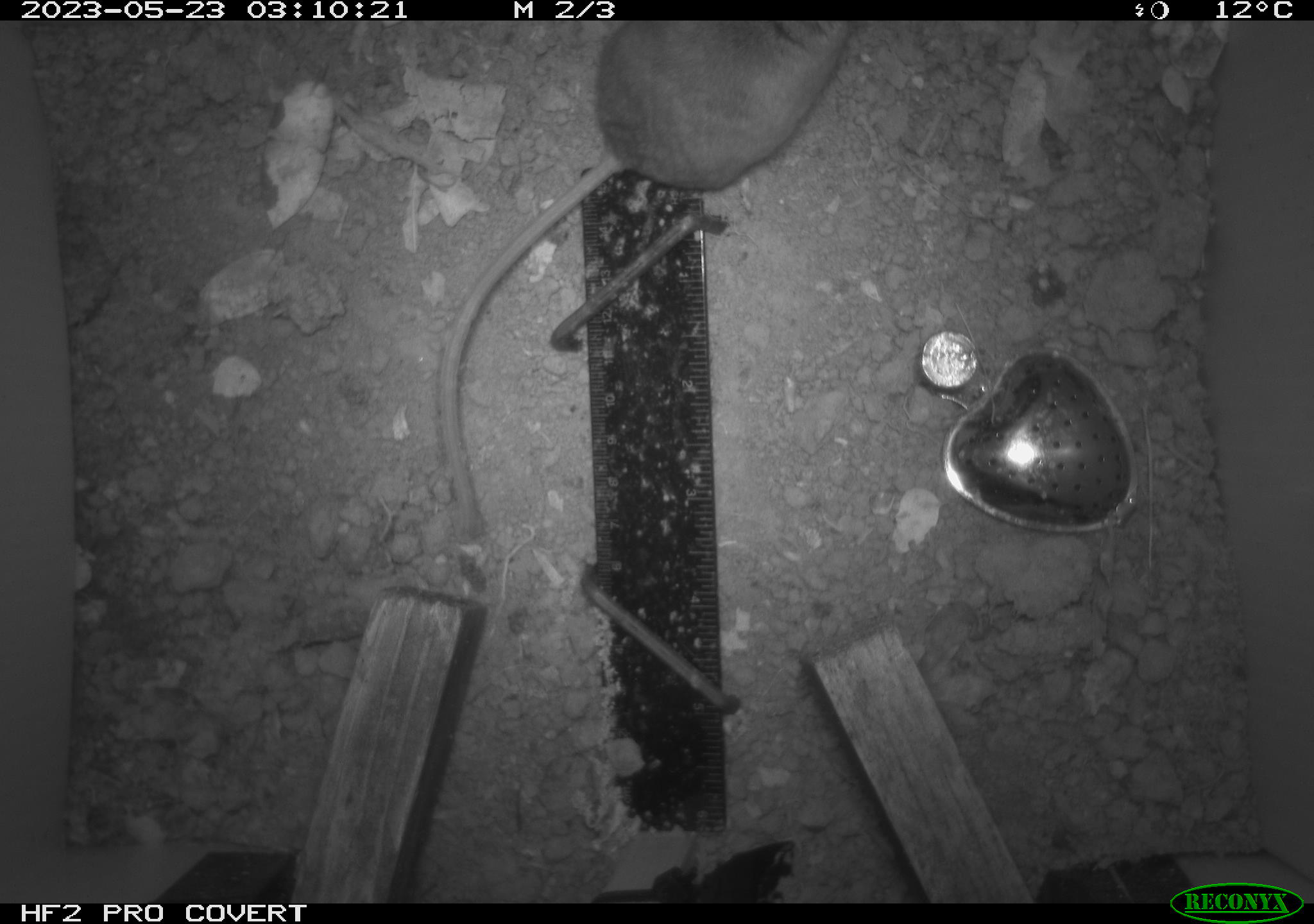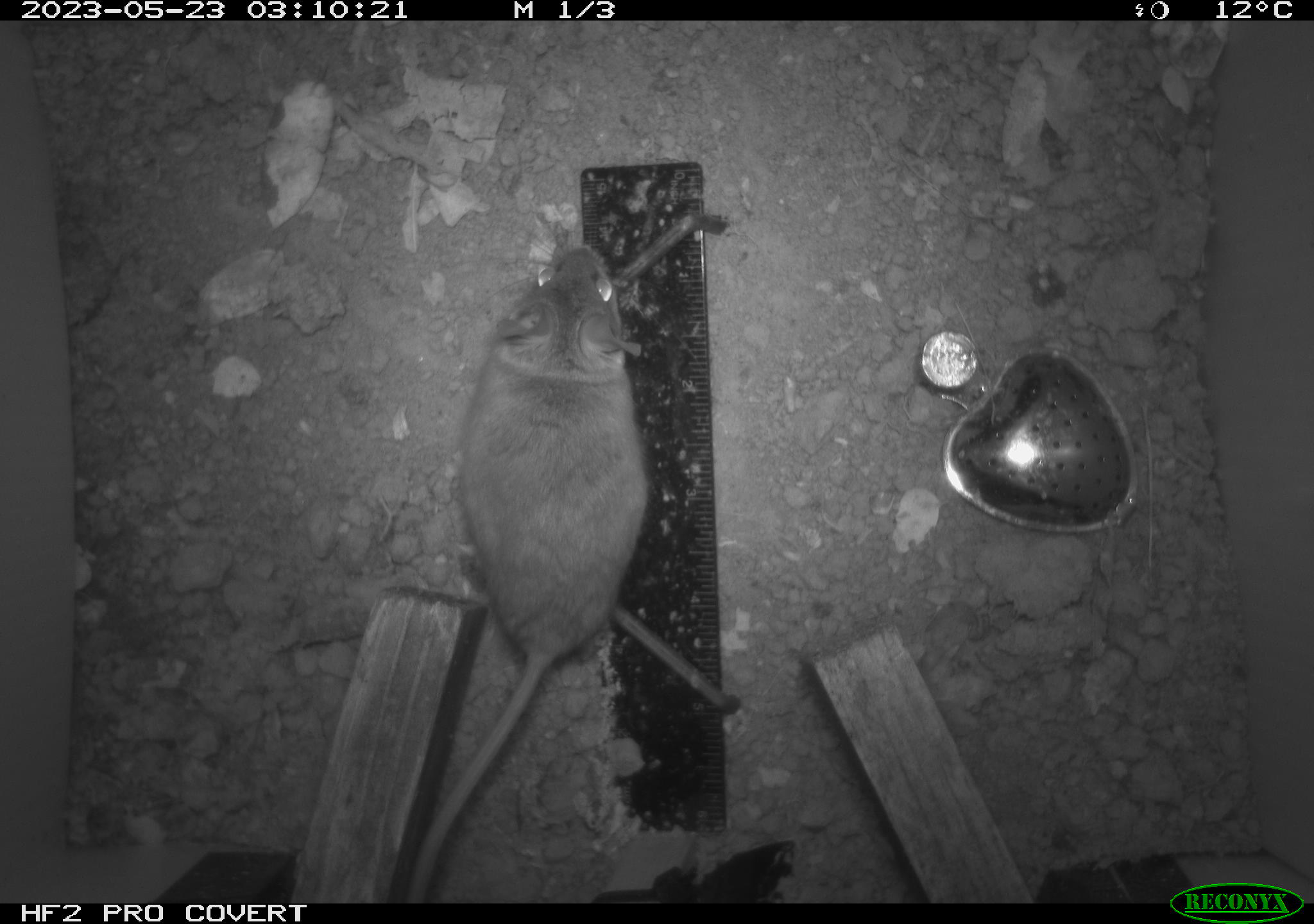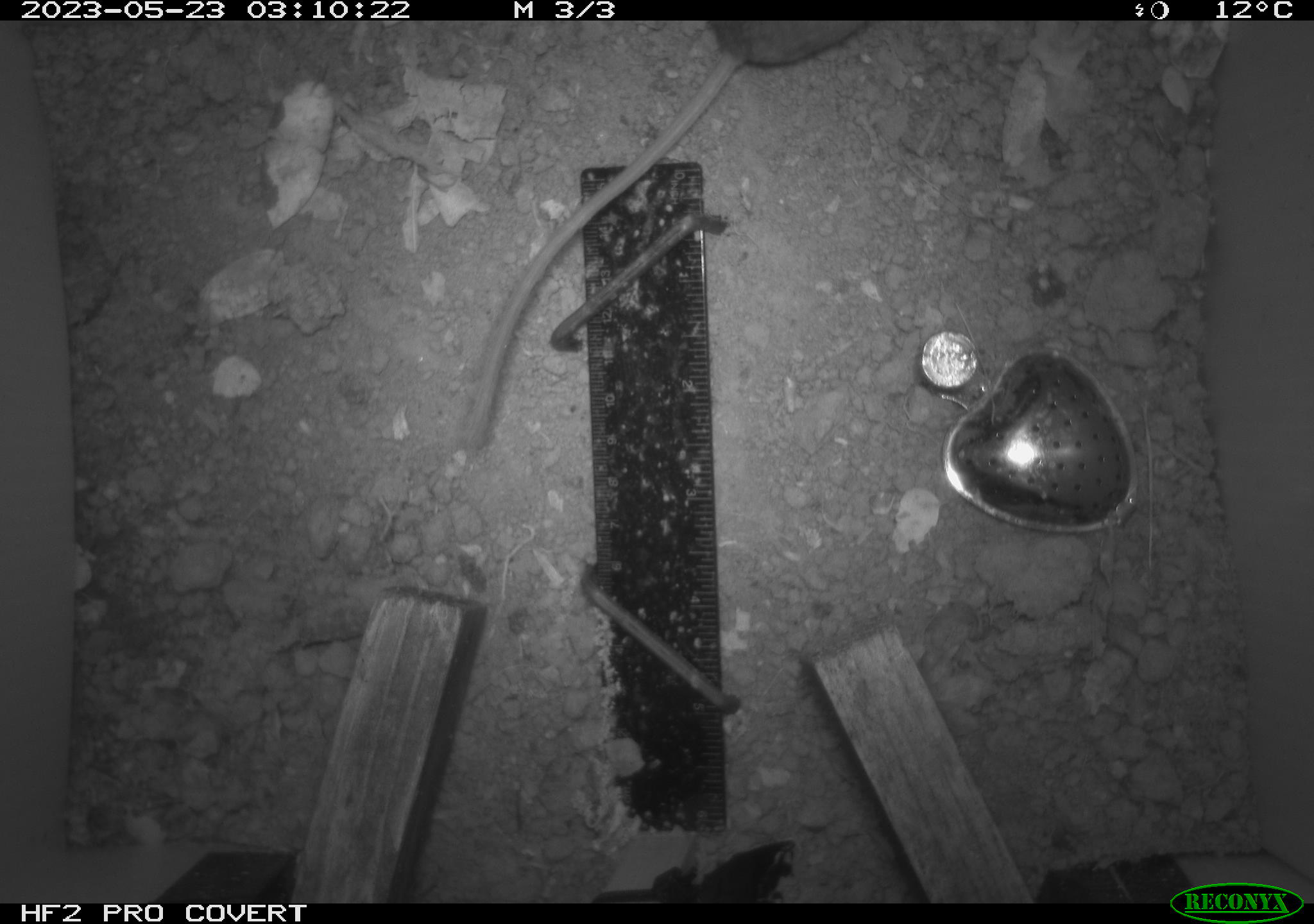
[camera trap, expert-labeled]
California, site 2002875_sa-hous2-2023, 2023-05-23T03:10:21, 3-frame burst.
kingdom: Animalia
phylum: Chordata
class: Mammalia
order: Rodentia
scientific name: Rodentia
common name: mouse species